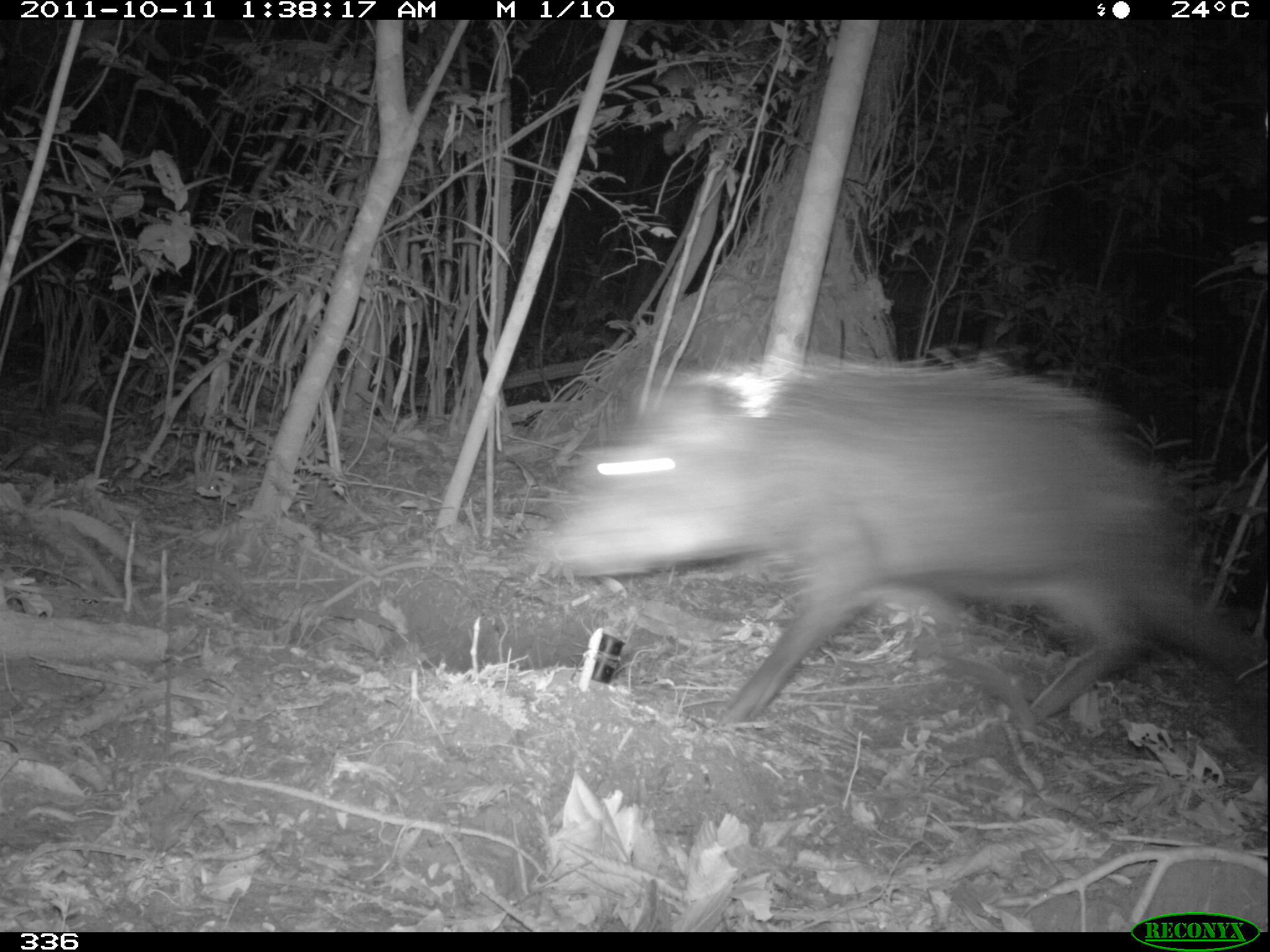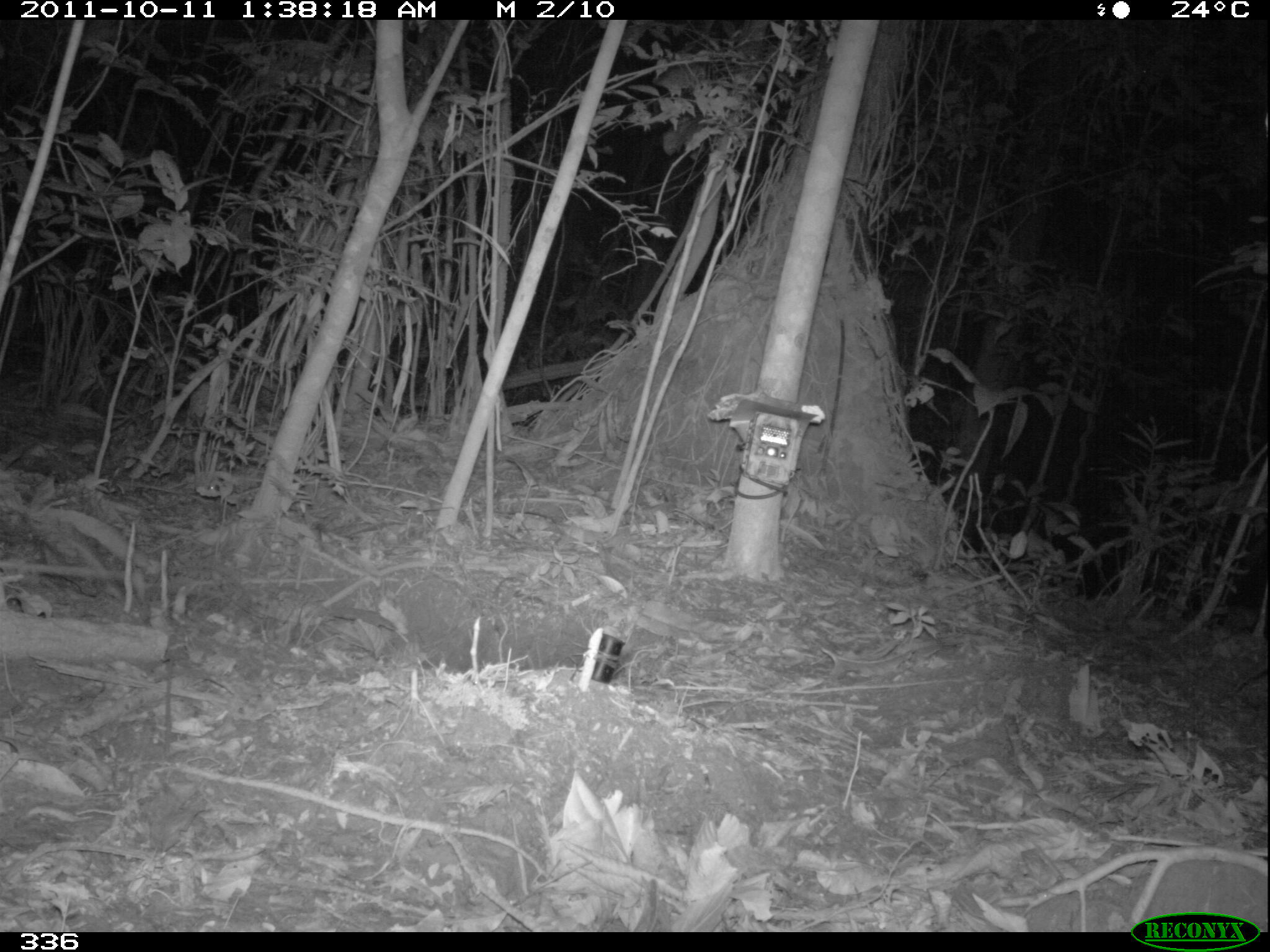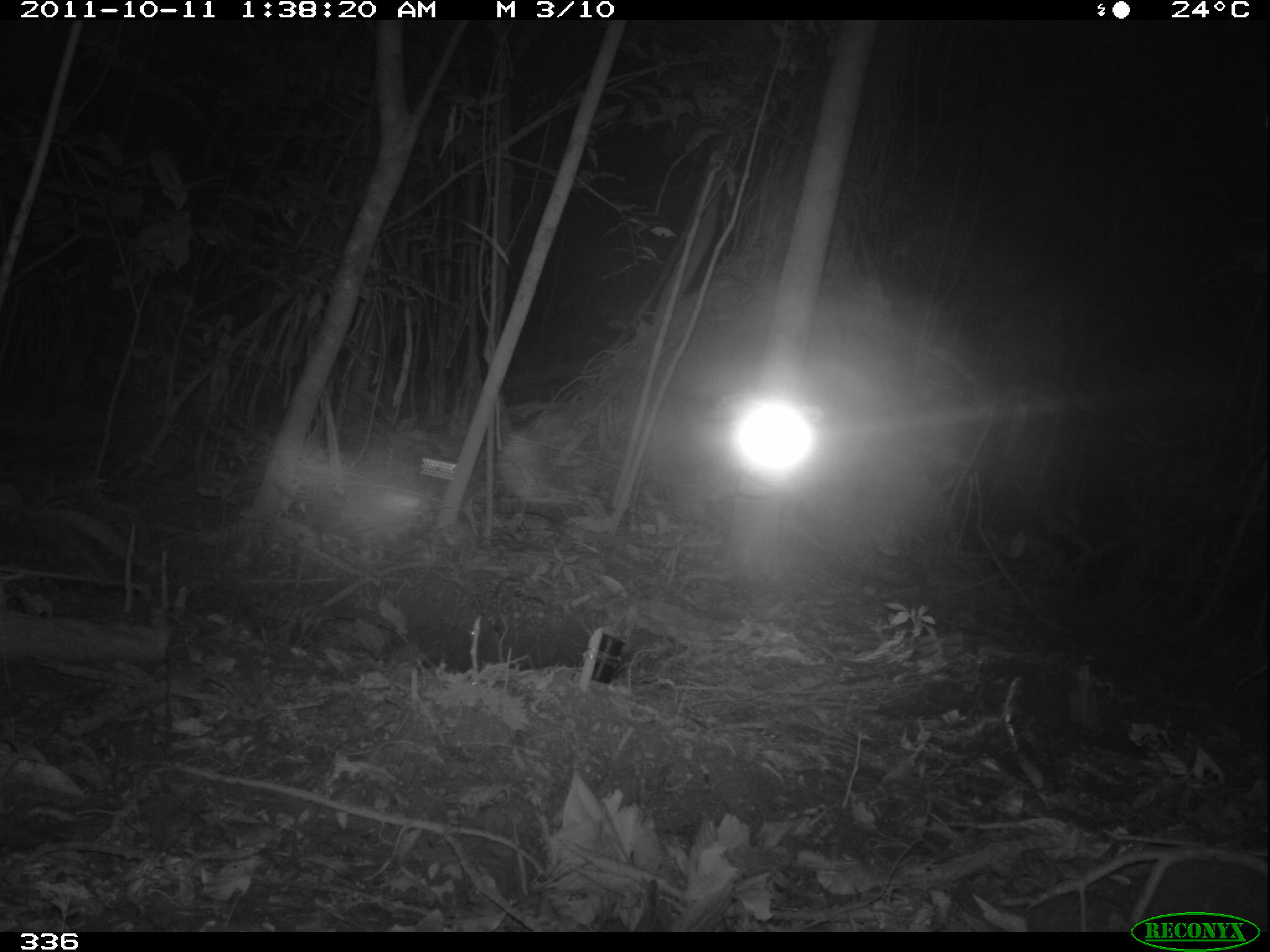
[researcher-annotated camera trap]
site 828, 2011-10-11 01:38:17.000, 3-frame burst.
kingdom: Animalia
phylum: Chordata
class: Mammalia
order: Artiodactyla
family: Tayassuidae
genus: Tayassu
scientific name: Tayassu pecari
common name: white-lipped peccary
Tayassu pecari (white-lipped peccary).